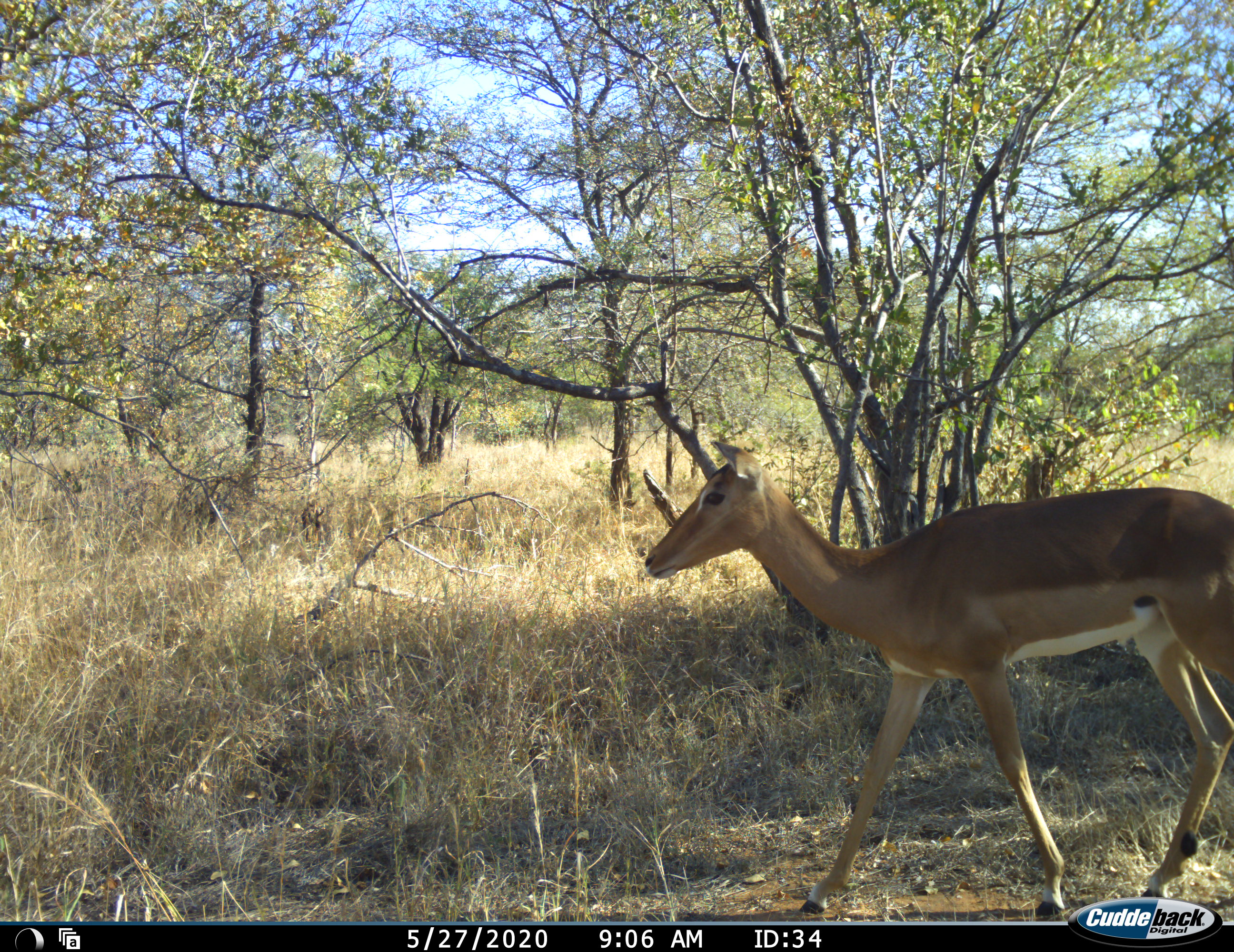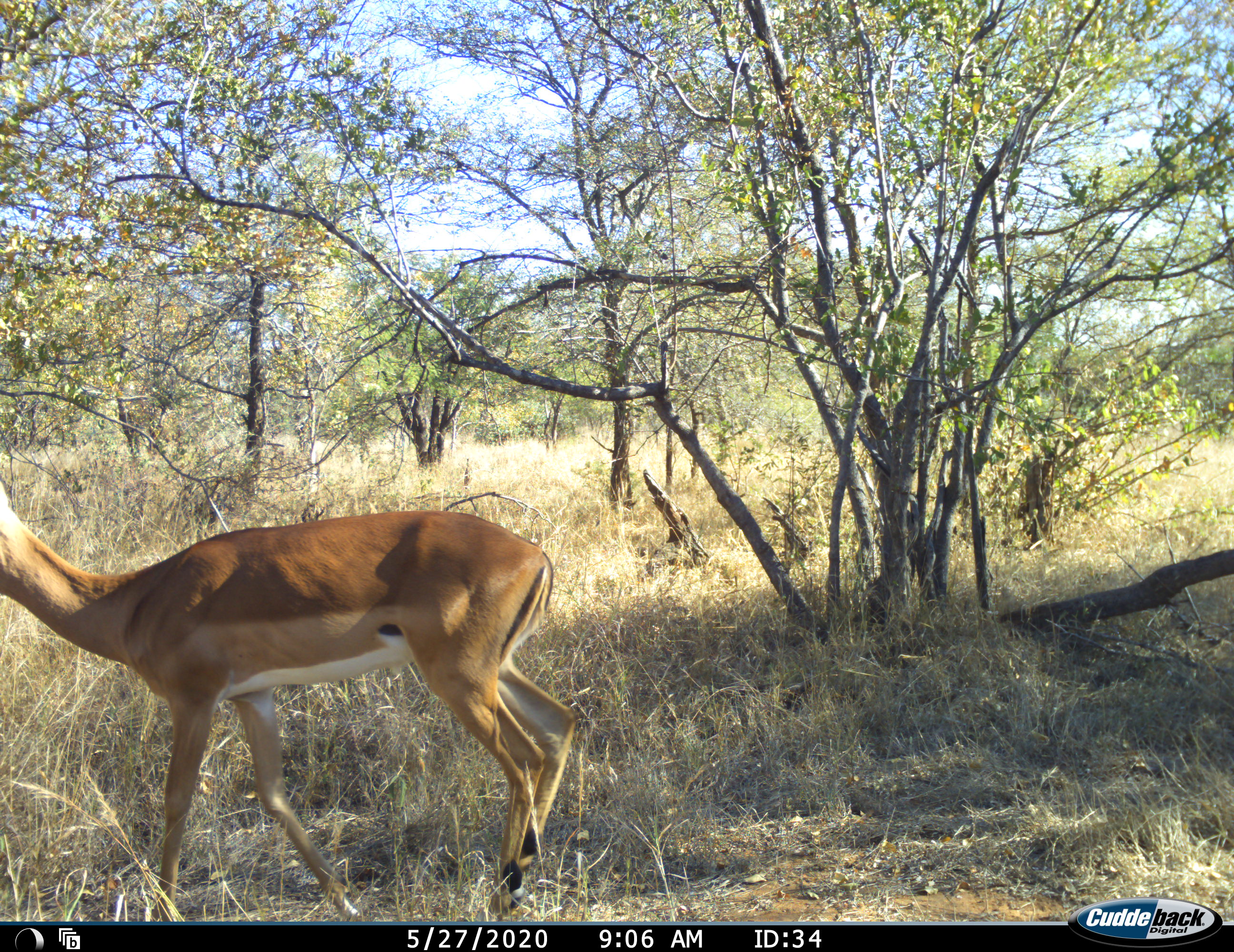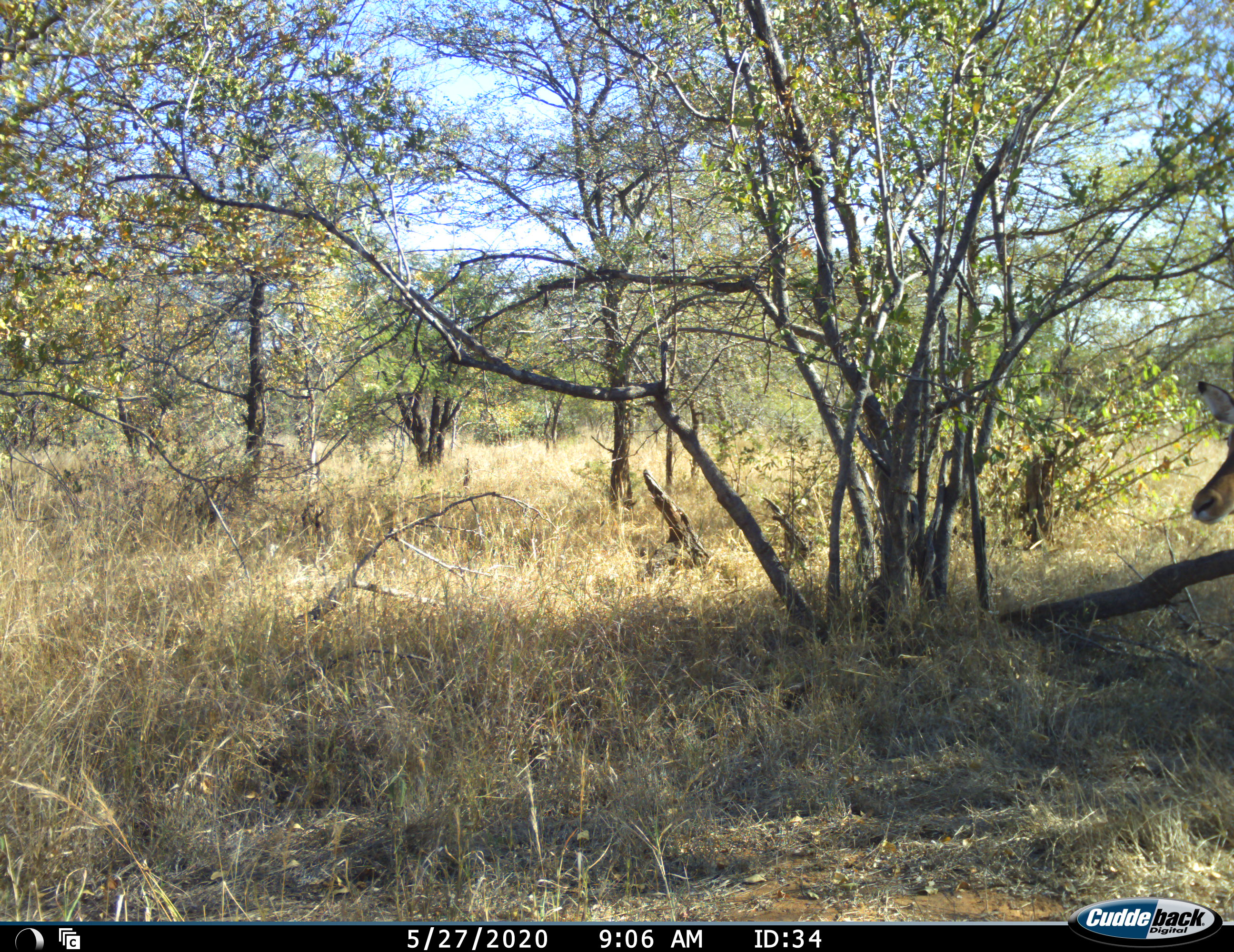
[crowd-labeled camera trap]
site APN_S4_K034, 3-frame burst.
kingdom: Animalia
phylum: Chordata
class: Mammalia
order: Artiodactyla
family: Bovidae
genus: Aepyceros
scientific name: Aepyceros melampus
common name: impala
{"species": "impala (Aepyceros melampus)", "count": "1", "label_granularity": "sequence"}